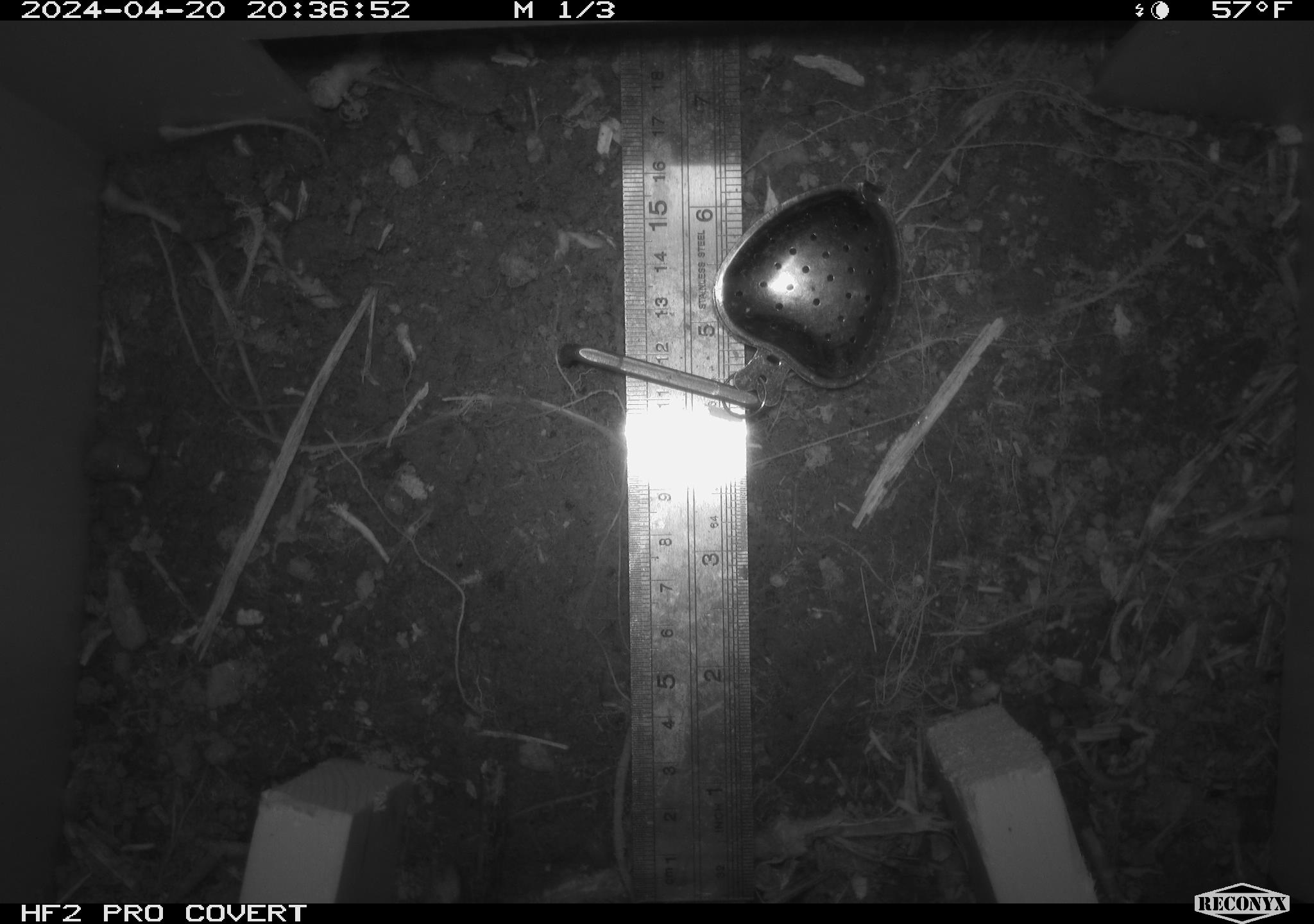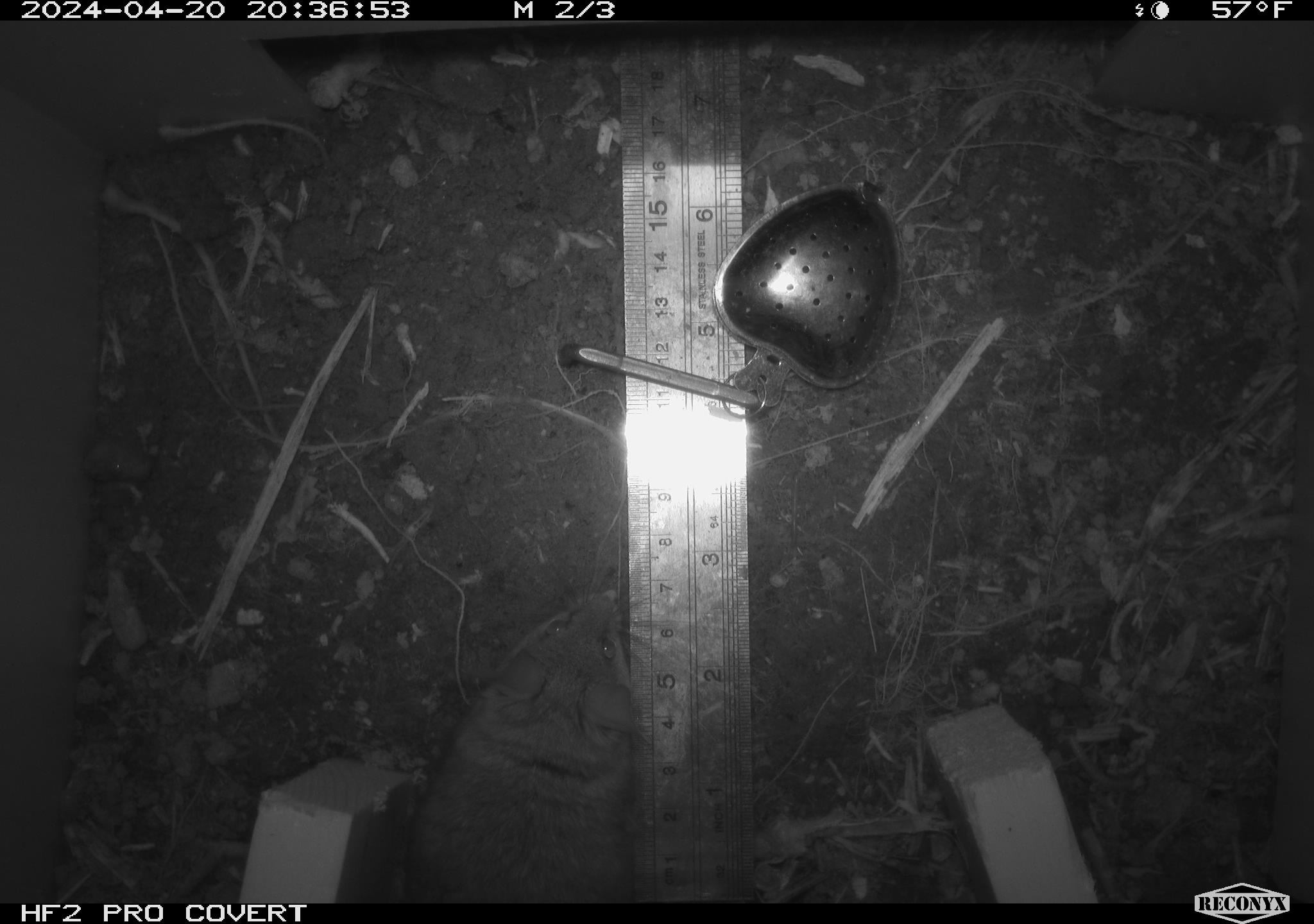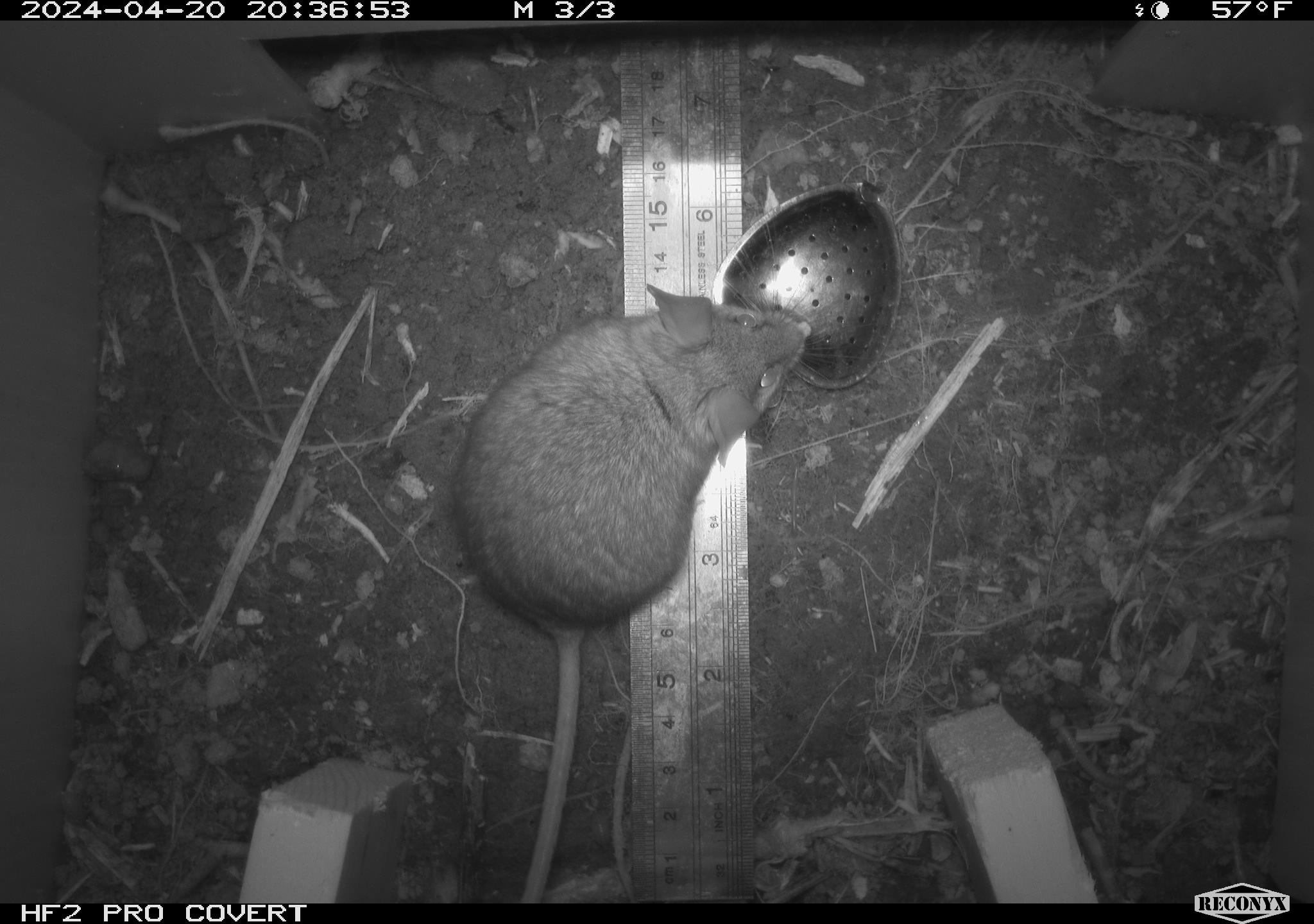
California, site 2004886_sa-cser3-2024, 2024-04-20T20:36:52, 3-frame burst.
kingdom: Animalia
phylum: Chordata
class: Mammalia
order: Rodentia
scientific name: Rodentia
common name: rodent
Rodent (Rodentia).